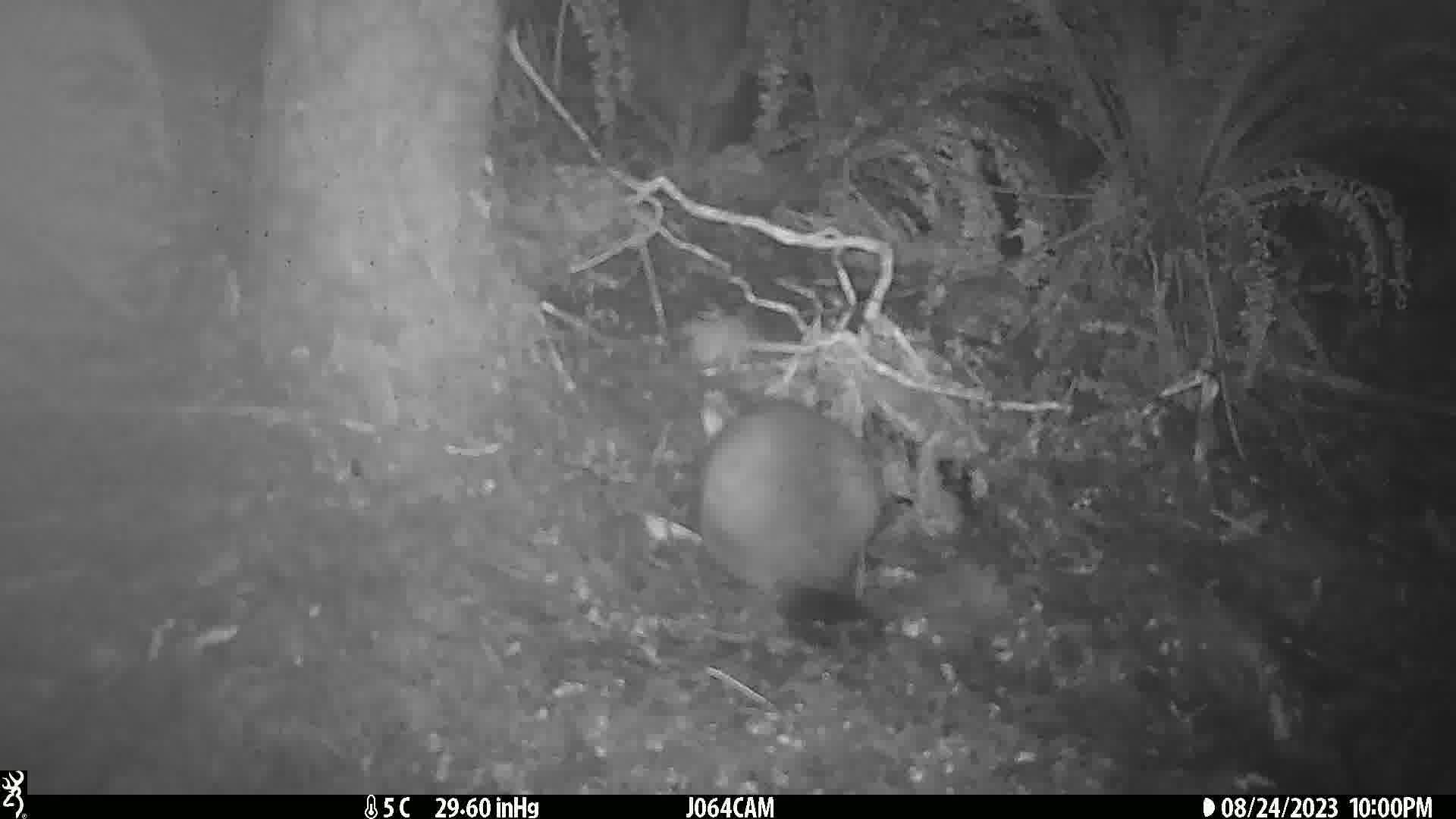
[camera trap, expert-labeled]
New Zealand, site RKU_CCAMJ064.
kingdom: Animalia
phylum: Chordata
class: Mammalia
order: Diprotodontia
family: Phalangeridae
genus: Trichosurus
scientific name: Trichosurus vulpecula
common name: common brushtail possum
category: possum